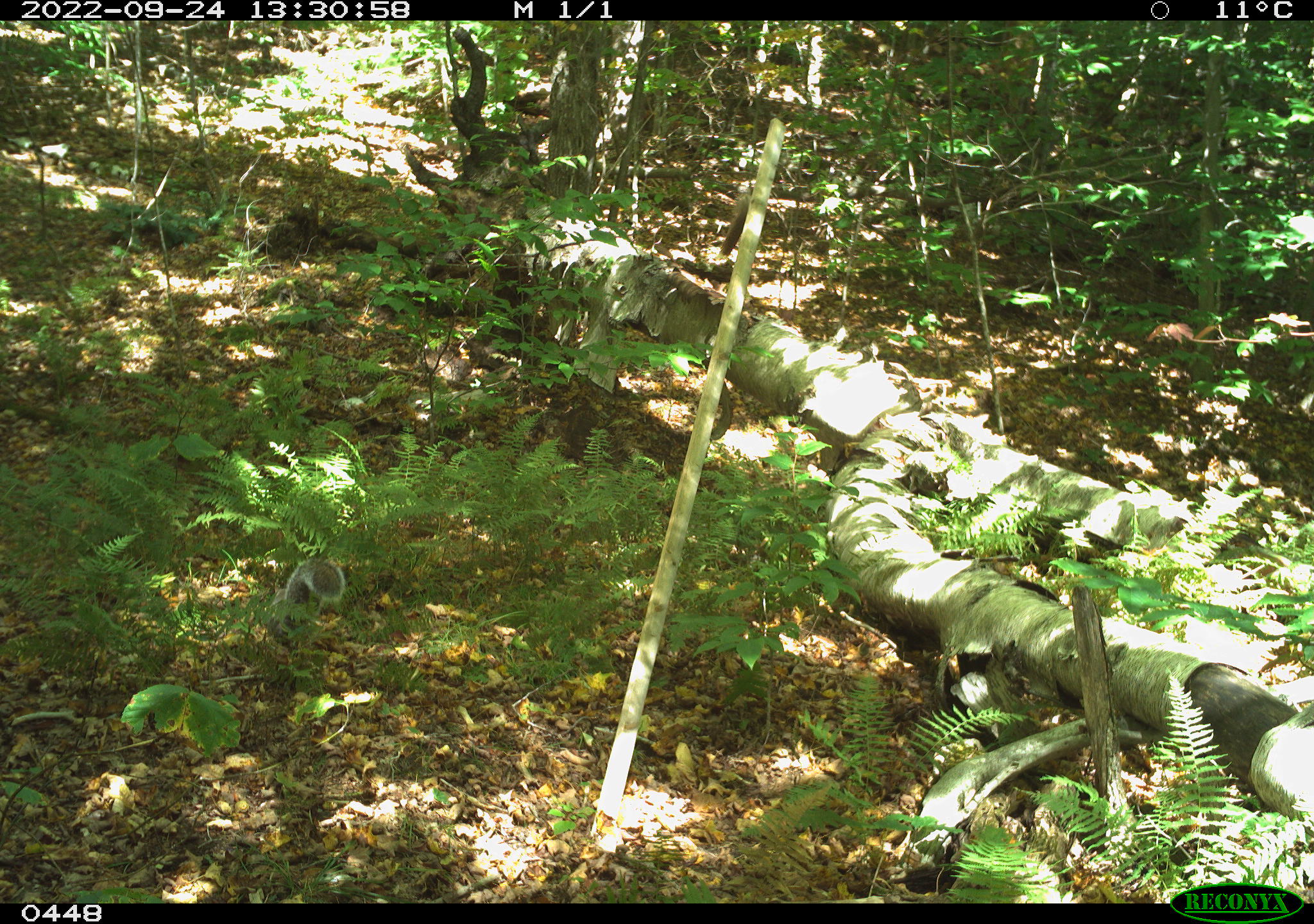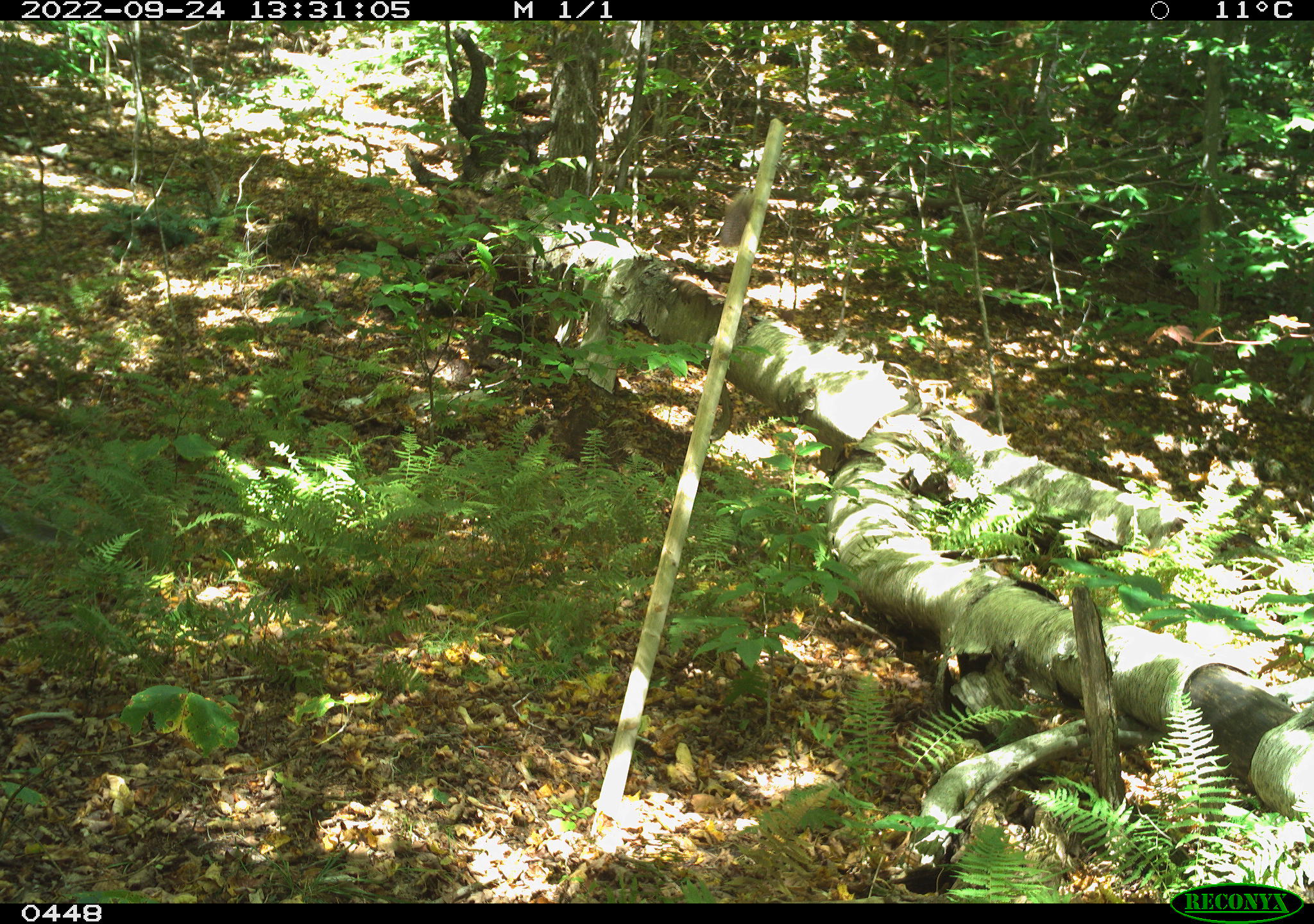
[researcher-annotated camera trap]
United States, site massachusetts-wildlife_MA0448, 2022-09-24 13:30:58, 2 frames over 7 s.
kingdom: Animalia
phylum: Chordata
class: Mammalia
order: Rodentia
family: Sciuridae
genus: Sciurus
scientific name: Sciurus carolinensis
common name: gray squirrel